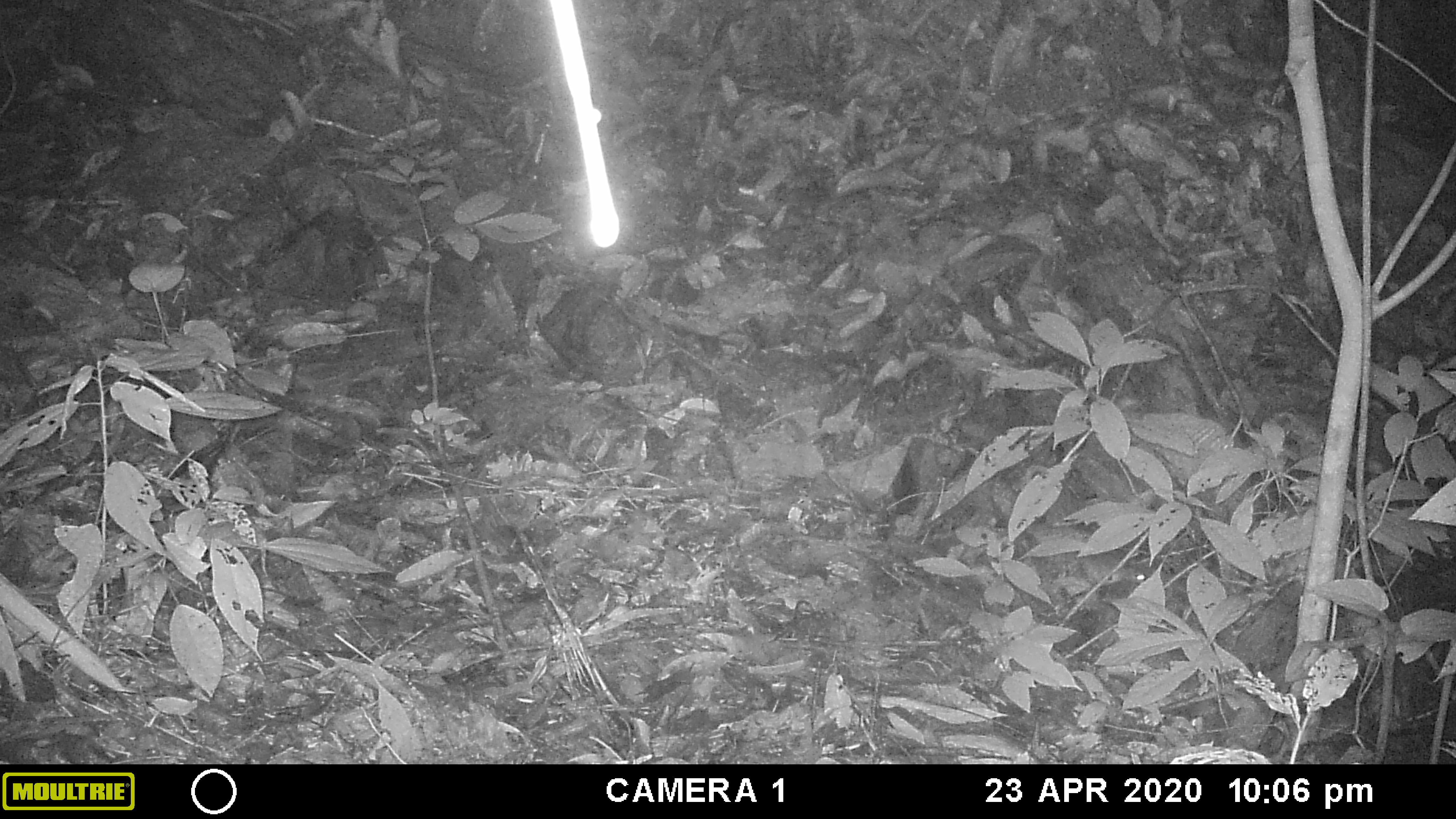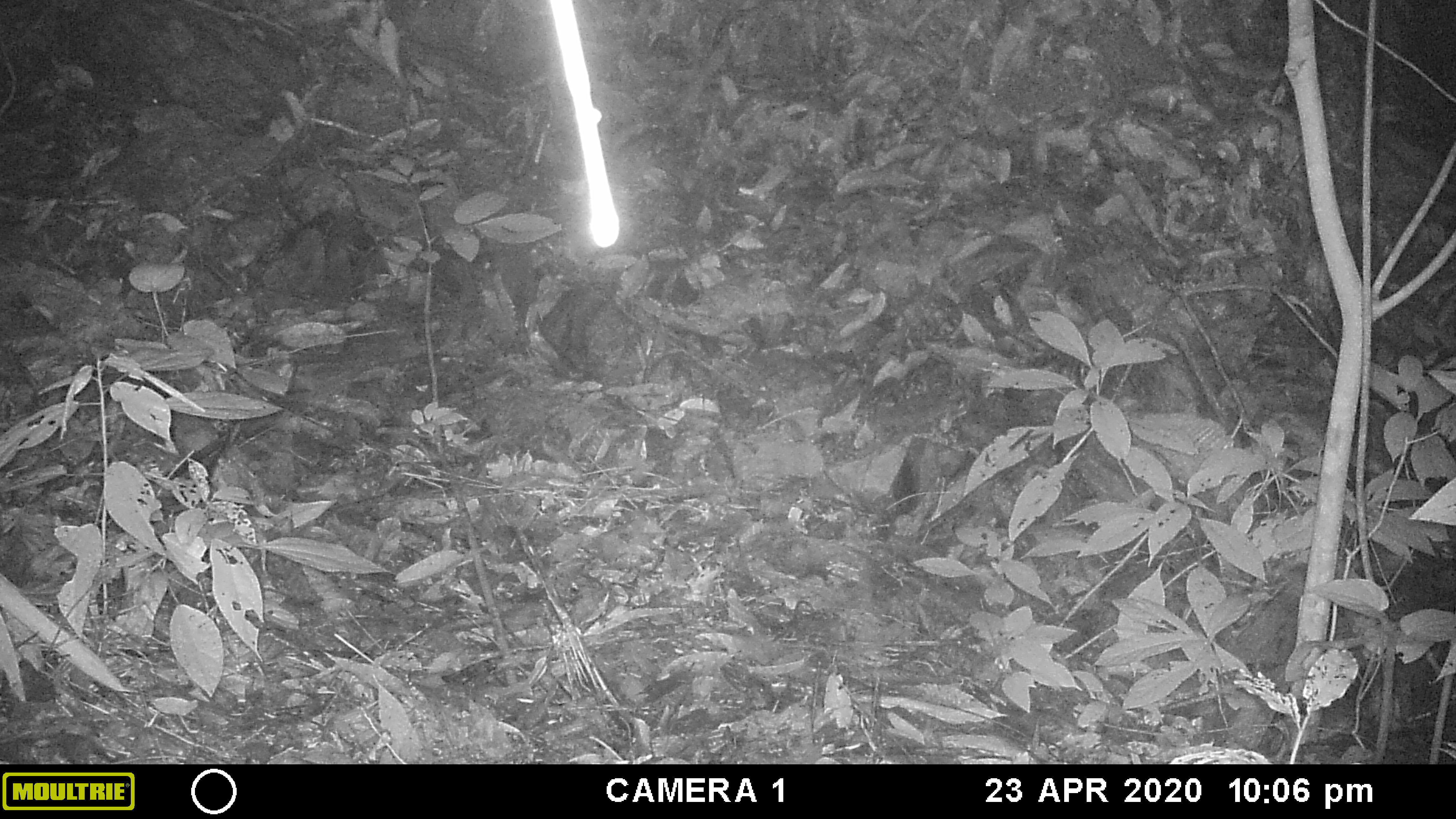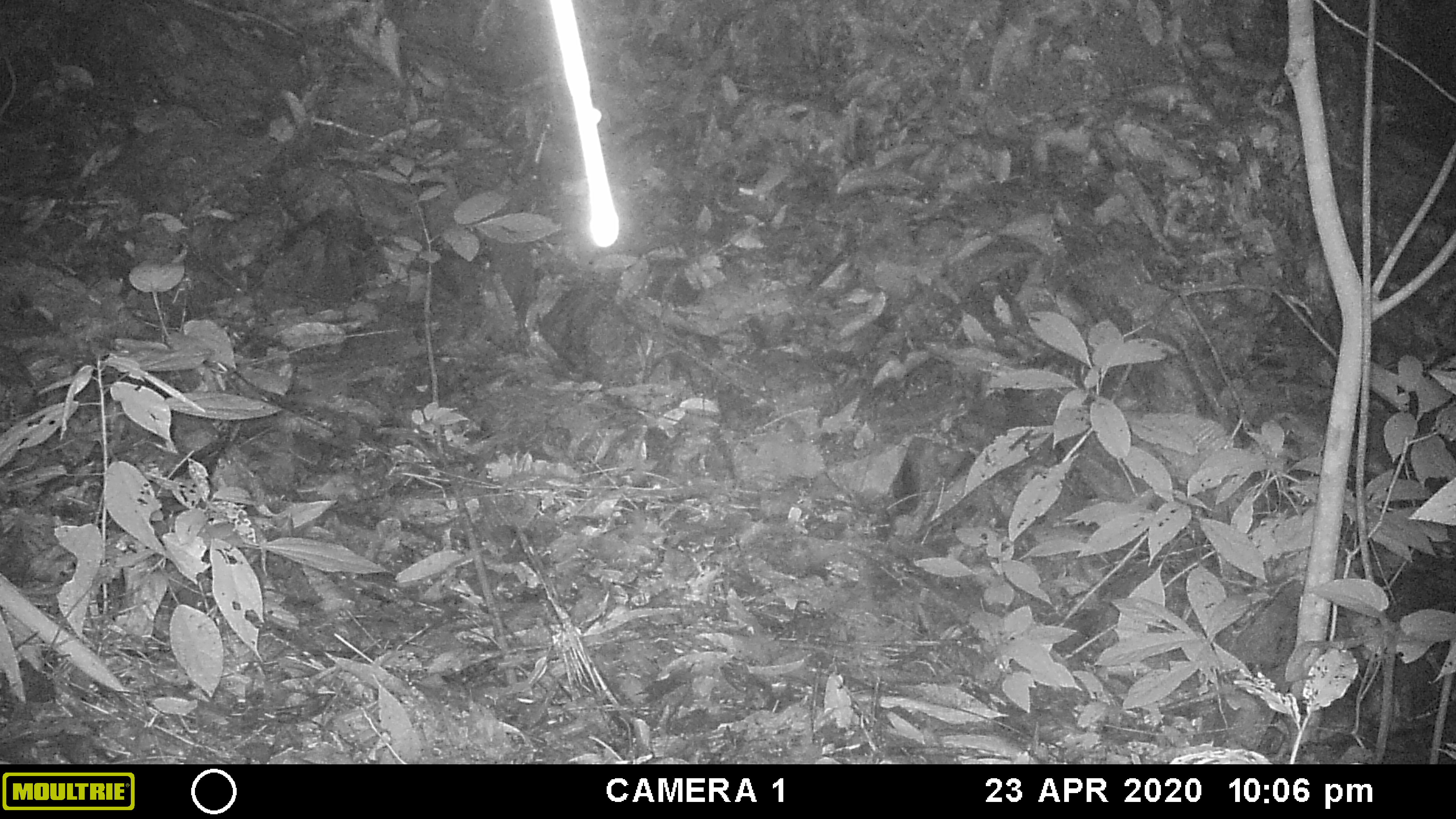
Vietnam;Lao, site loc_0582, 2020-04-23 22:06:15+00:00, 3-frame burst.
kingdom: Animalia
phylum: Chordata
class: Mammalia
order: Rodentia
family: Muridae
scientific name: Muridae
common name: old-world mice and rats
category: unidentified murid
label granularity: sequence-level